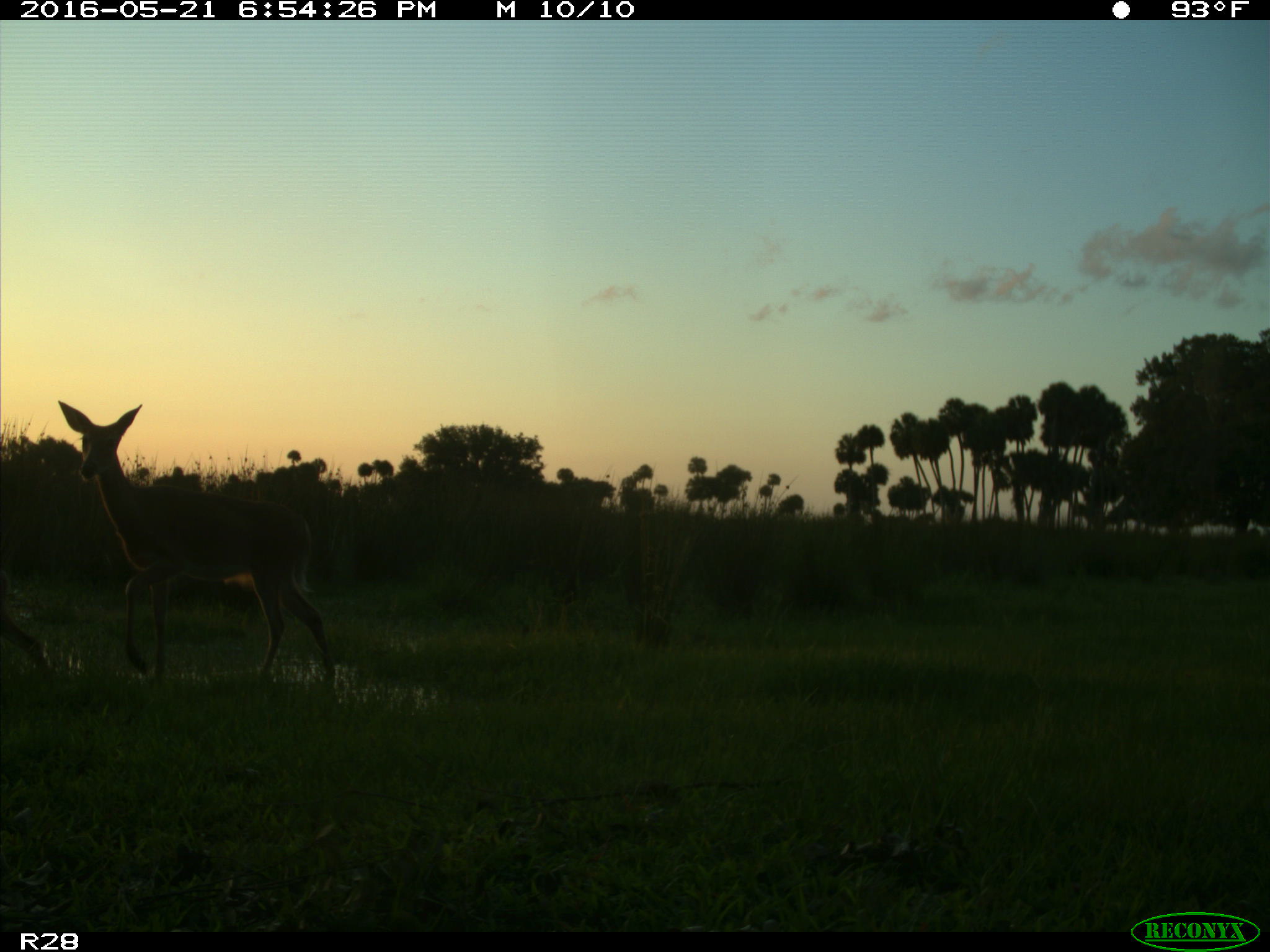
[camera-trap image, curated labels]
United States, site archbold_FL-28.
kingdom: Animalia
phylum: Chordata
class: Mammalia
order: Artiodactyla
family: Cervidae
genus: Odocoileus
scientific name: Odocoileus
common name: deer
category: unidentified deer